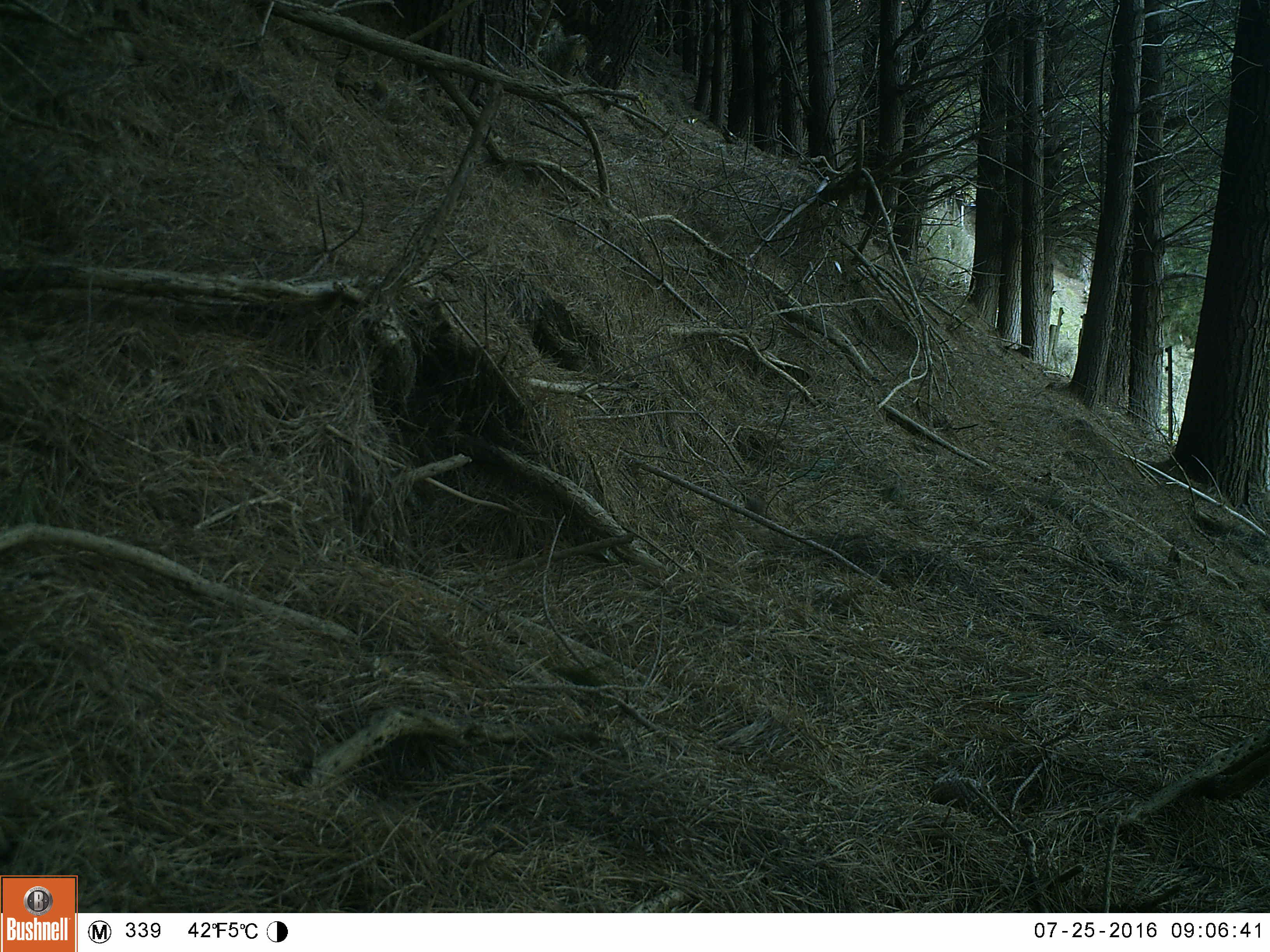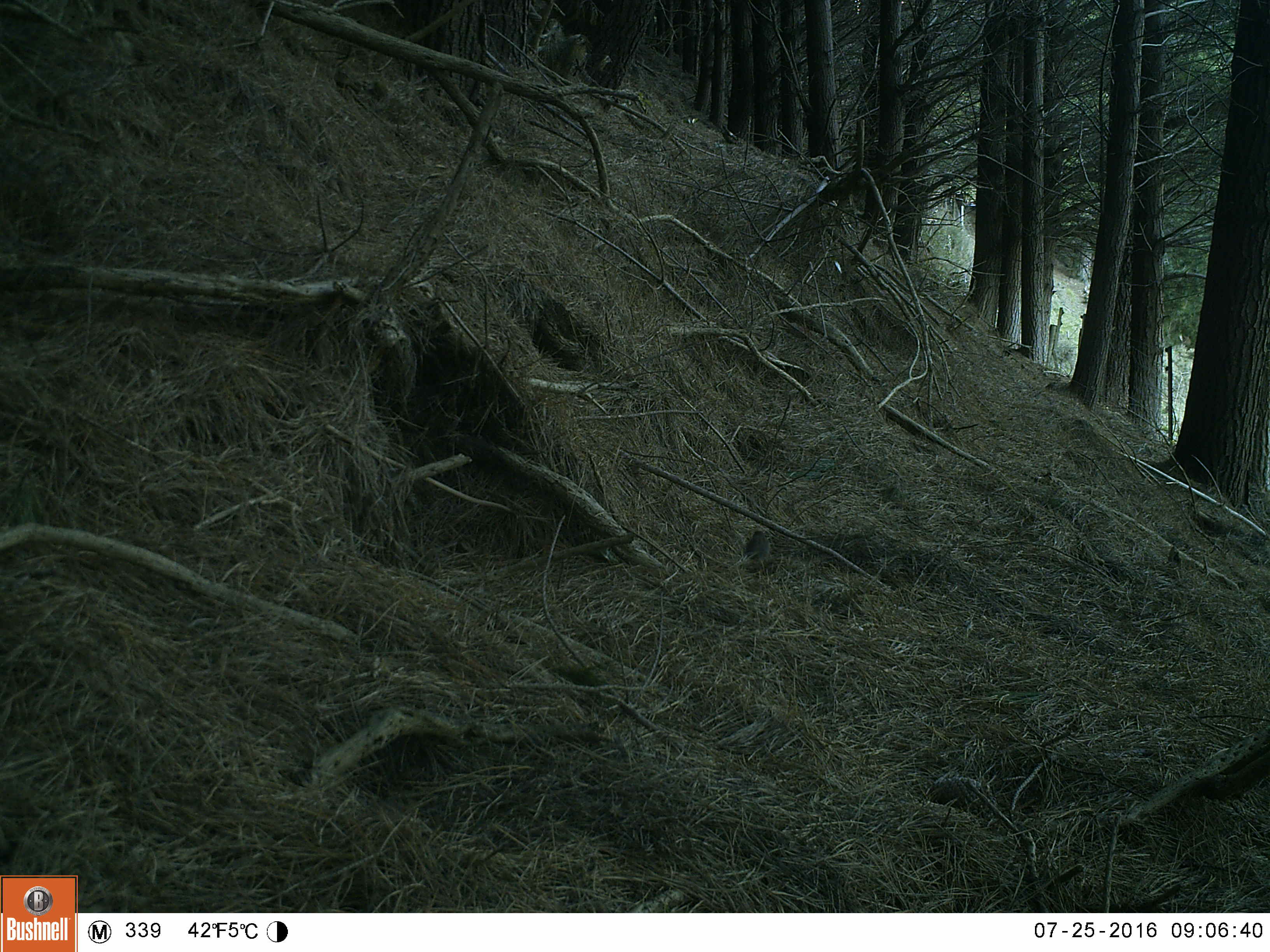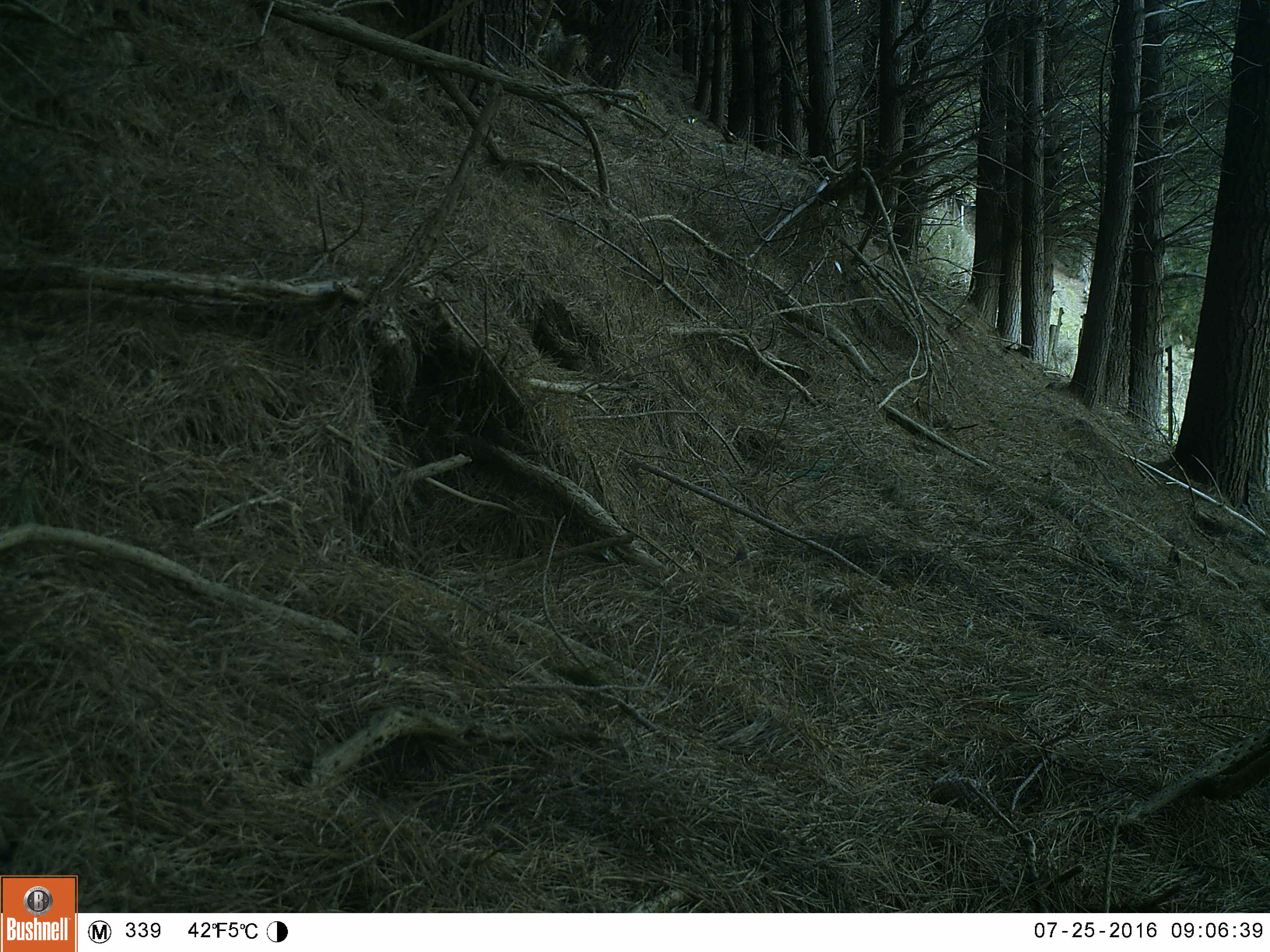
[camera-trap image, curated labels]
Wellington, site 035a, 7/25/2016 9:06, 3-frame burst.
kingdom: Animalia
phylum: Chordata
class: Aves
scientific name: Aves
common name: bird